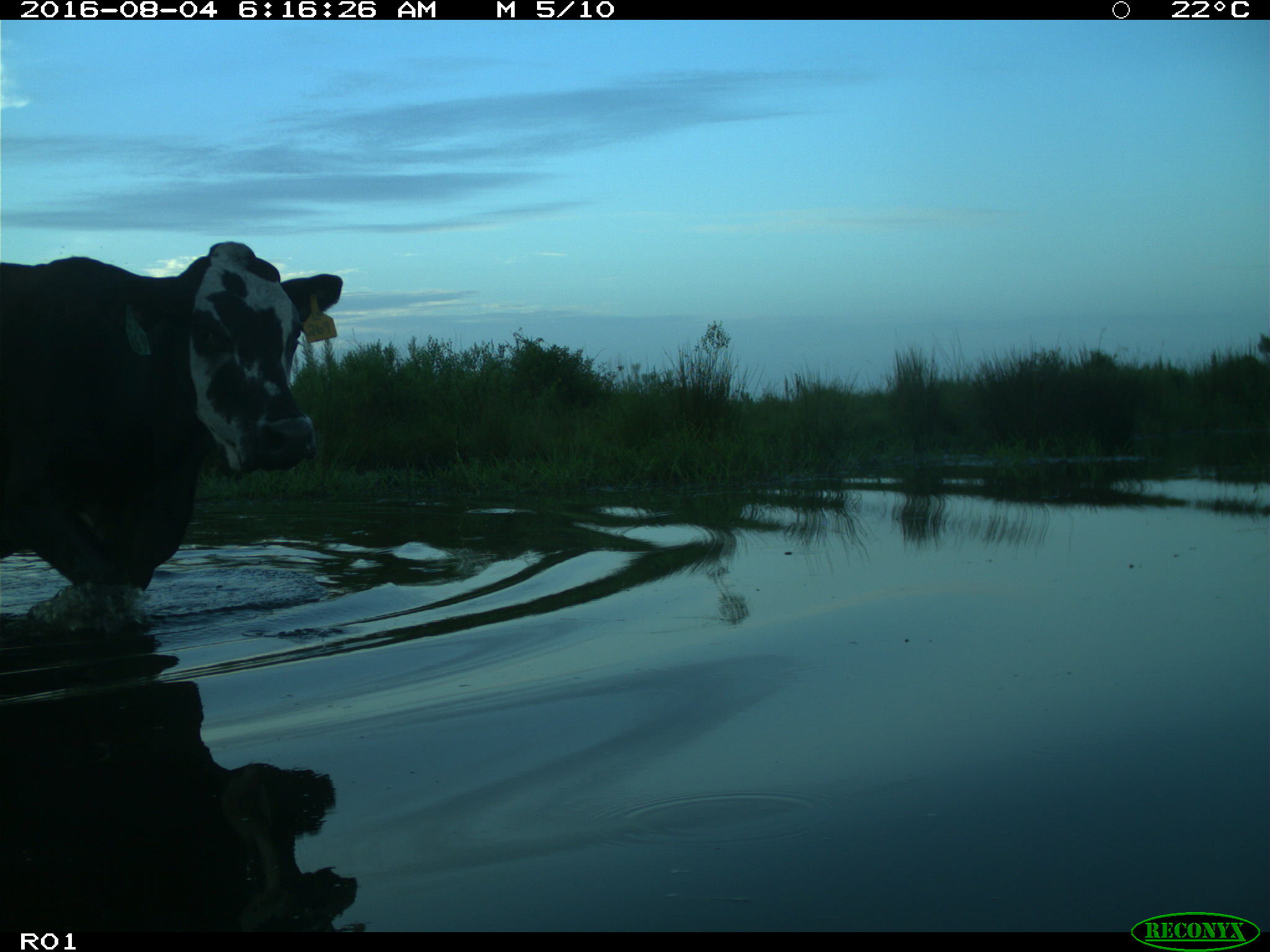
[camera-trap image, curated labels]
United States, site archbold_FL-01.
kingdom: Animalia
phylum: Chordata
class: Mammalia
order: Artiodactyla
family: Bovidae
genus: Bos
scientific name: Bos taurus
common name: domestic cow